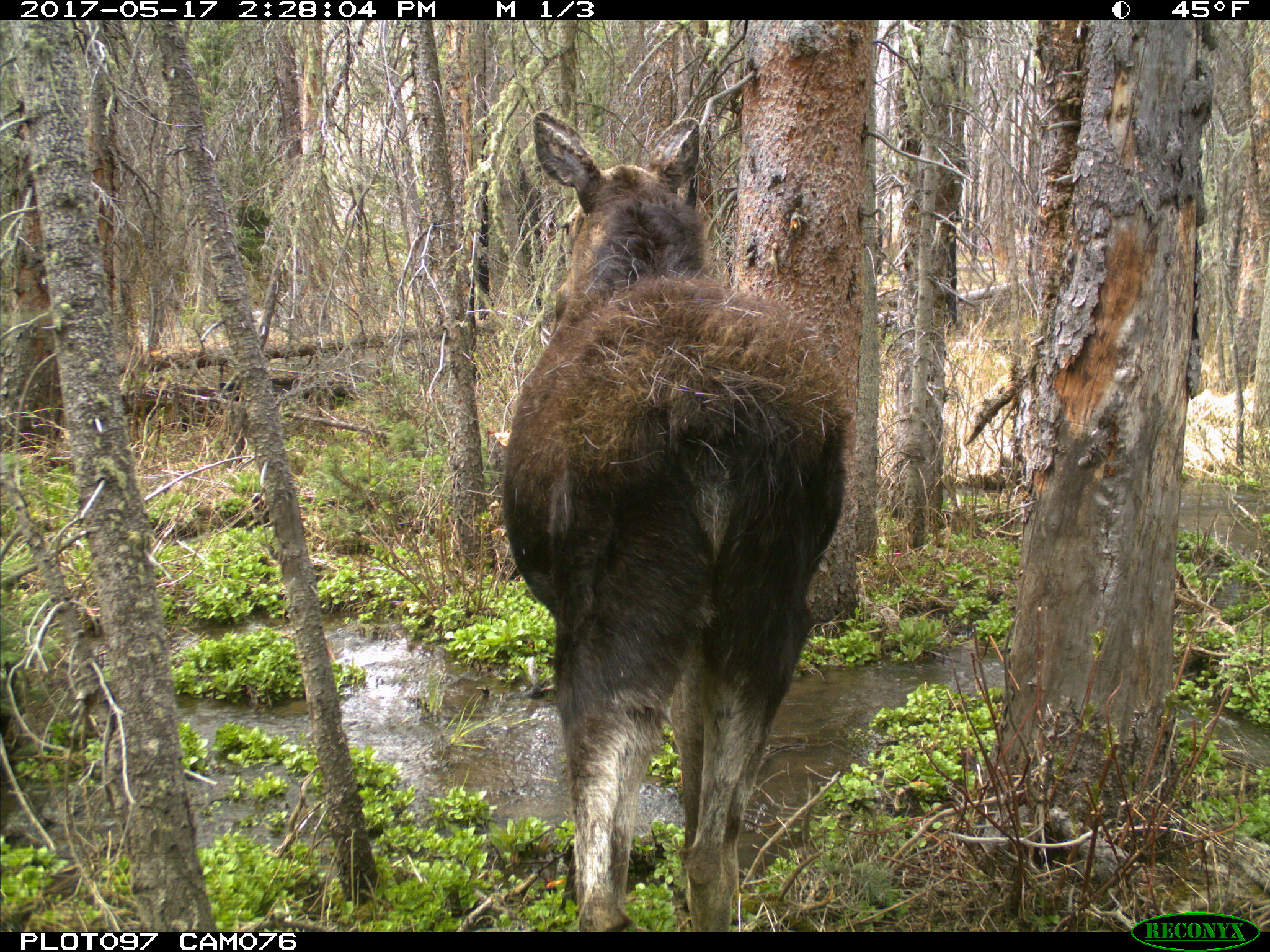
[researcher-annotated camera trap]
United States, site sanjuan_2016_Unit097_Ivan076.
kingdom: Animalia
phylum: Chordata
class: Mammalia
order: Artiodactyla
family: Cervidae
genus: Alces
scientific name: Alces alces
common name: moose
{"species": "Alces alces (moose)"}